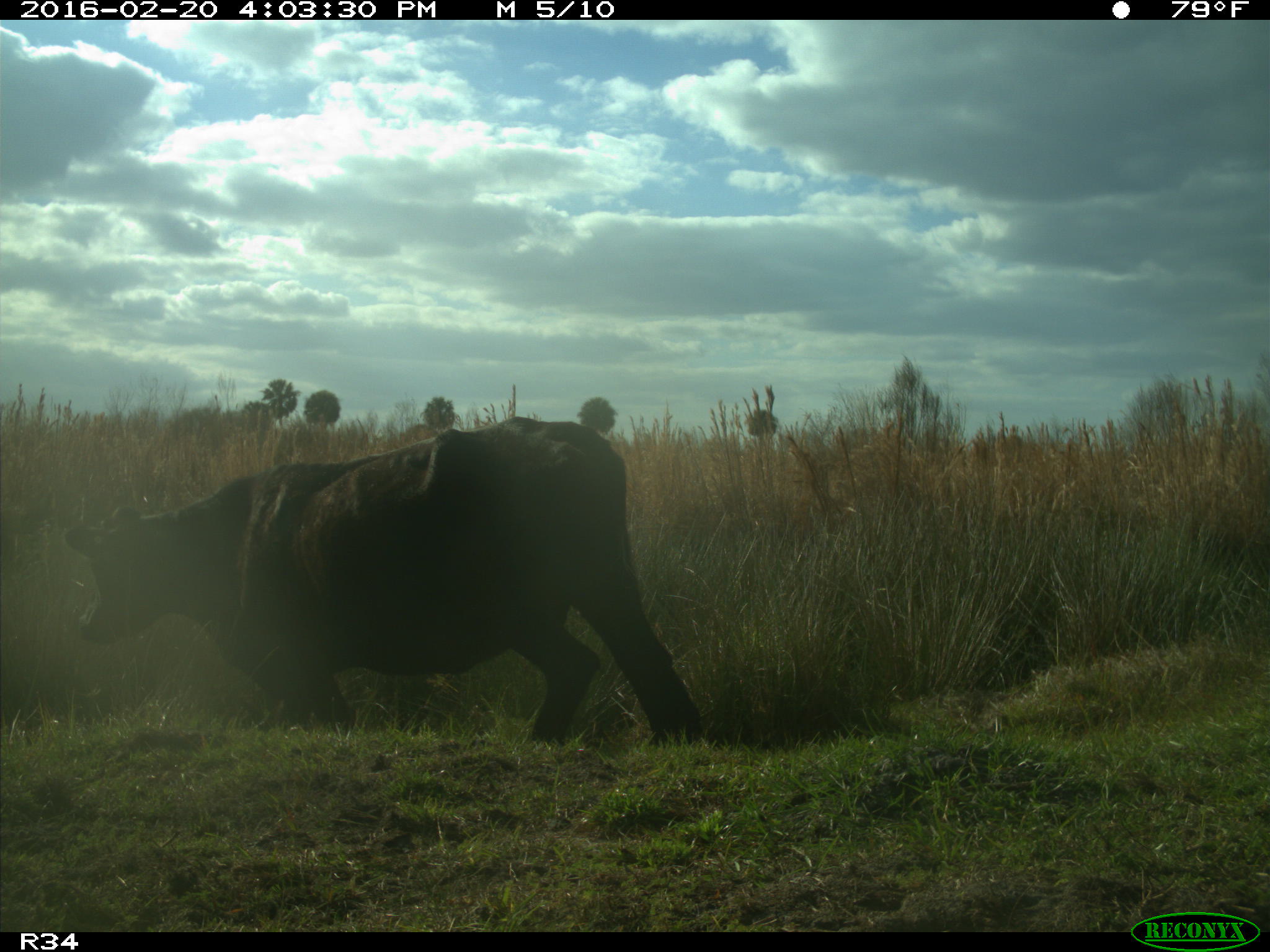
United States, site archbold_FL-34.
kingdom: Animalia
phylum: Chordata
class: Mammalia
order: Artiodactyla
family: Bovidae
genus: Bos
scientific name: Bos taurus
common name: domestic cow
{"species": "Bos taurus (domestic cow)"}